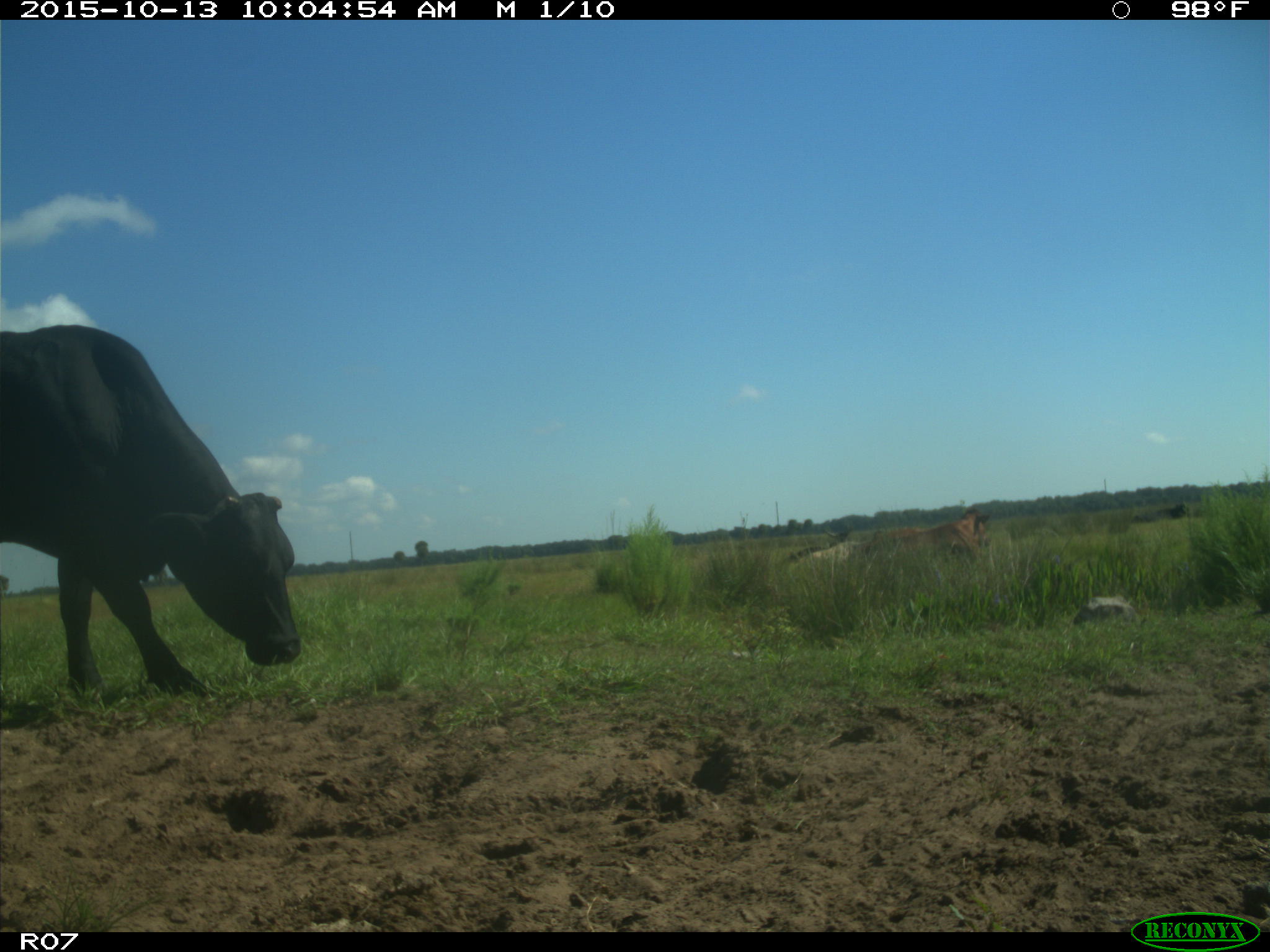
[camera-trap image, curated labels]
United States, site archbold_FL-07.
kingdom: Animalia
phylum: Chordata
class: Mammalia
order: Artiodactyla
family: Bovidae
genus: Bos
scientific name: Bos taurus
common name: domestic cow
Bos taurus (domestic cow).